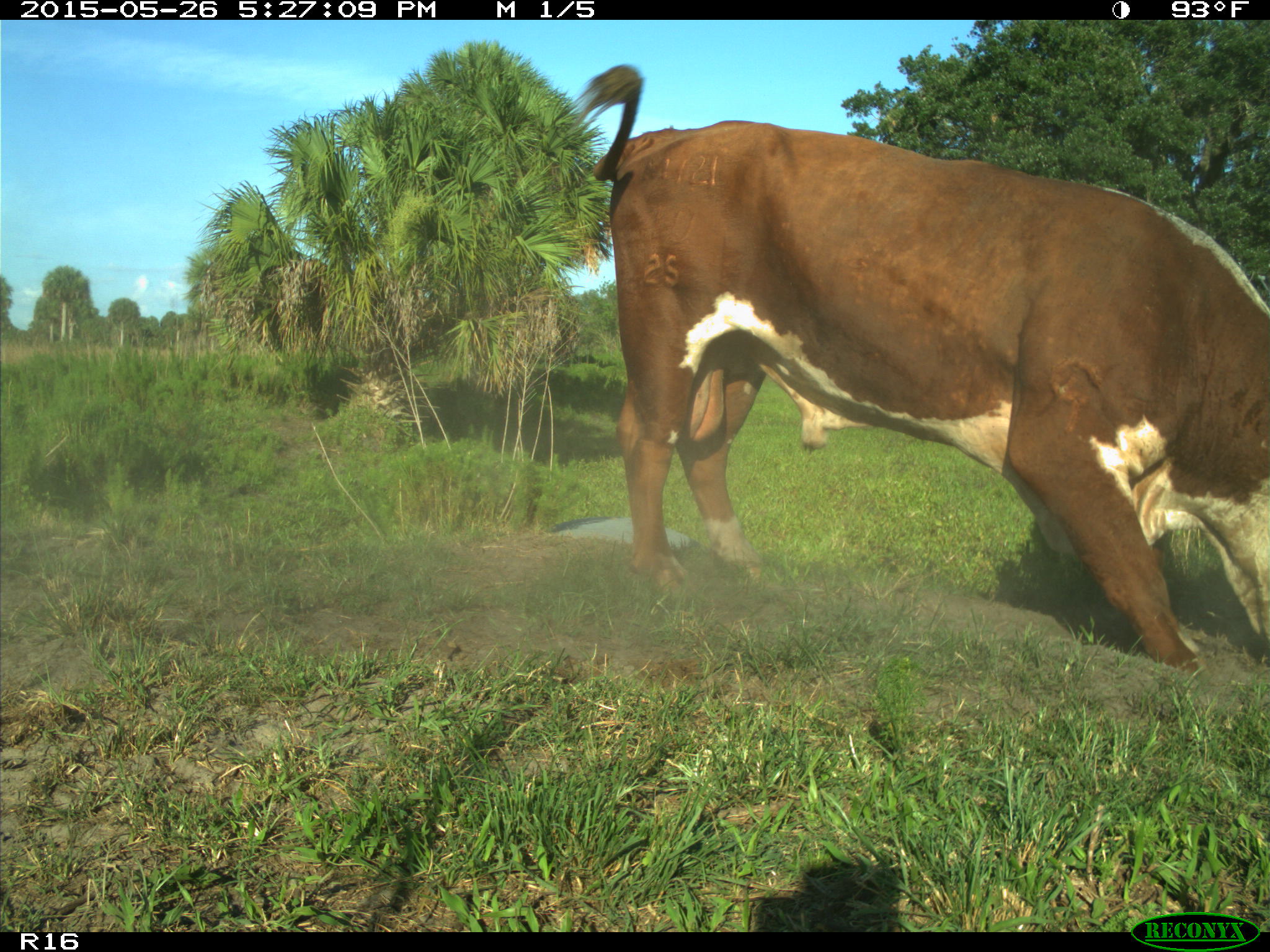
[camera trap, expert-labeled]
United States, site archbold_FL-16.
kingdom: Animalia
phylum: Chordata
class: Mammalia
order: Artiodactyla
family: Bovidae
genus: Bos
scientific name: Bos taurus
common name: domestic cow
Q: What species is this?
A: Bos taurus (domestic cow).